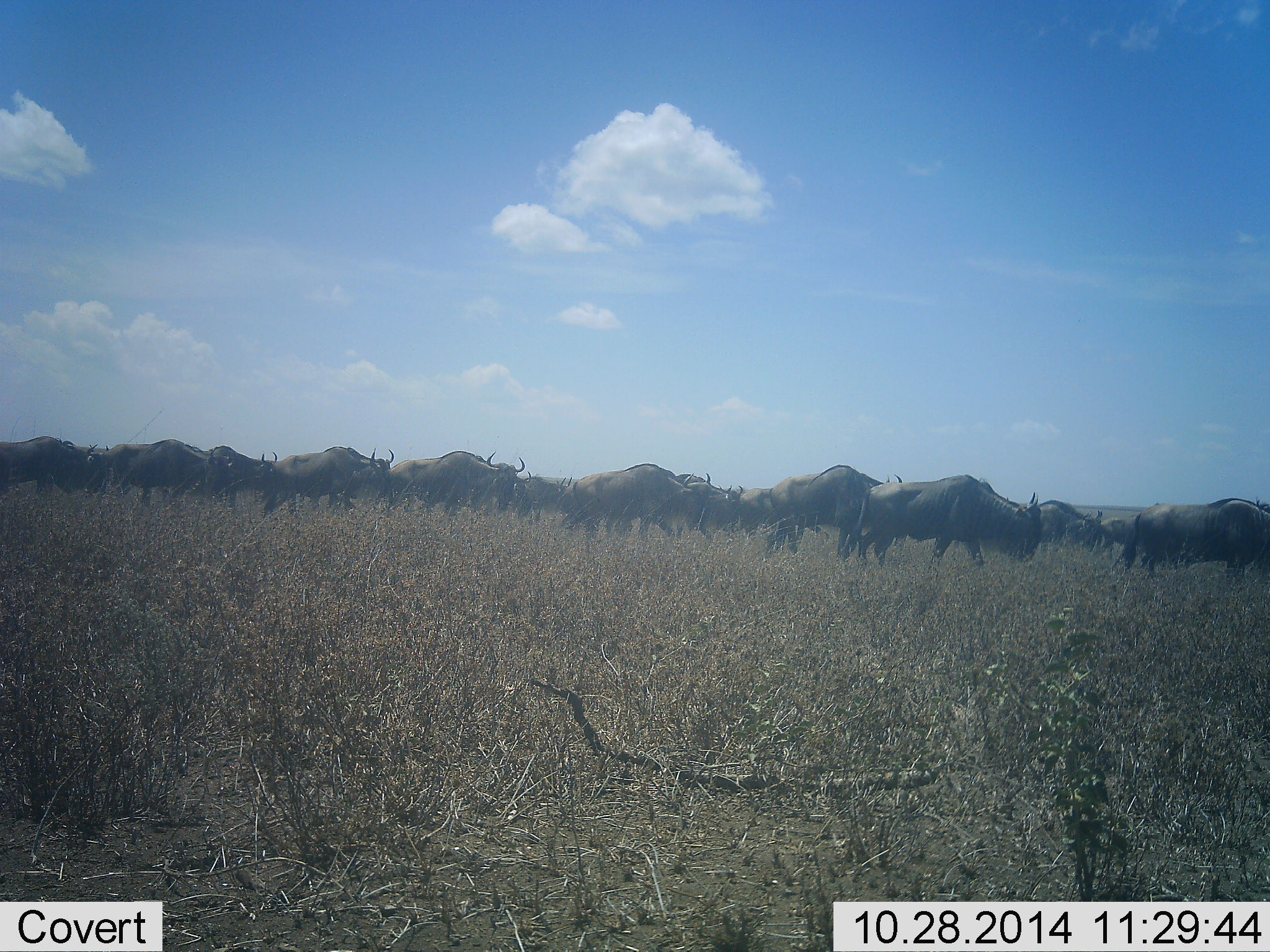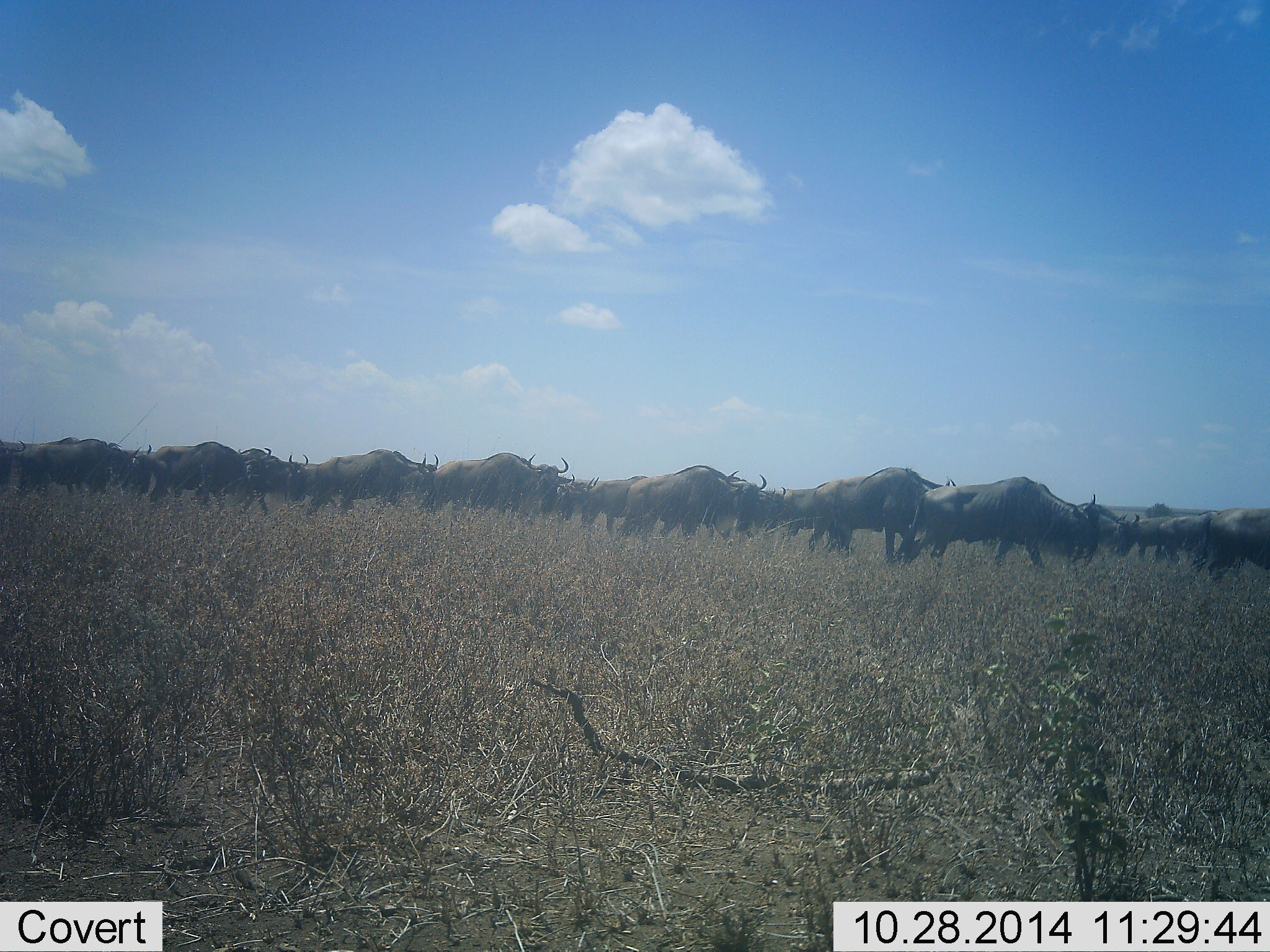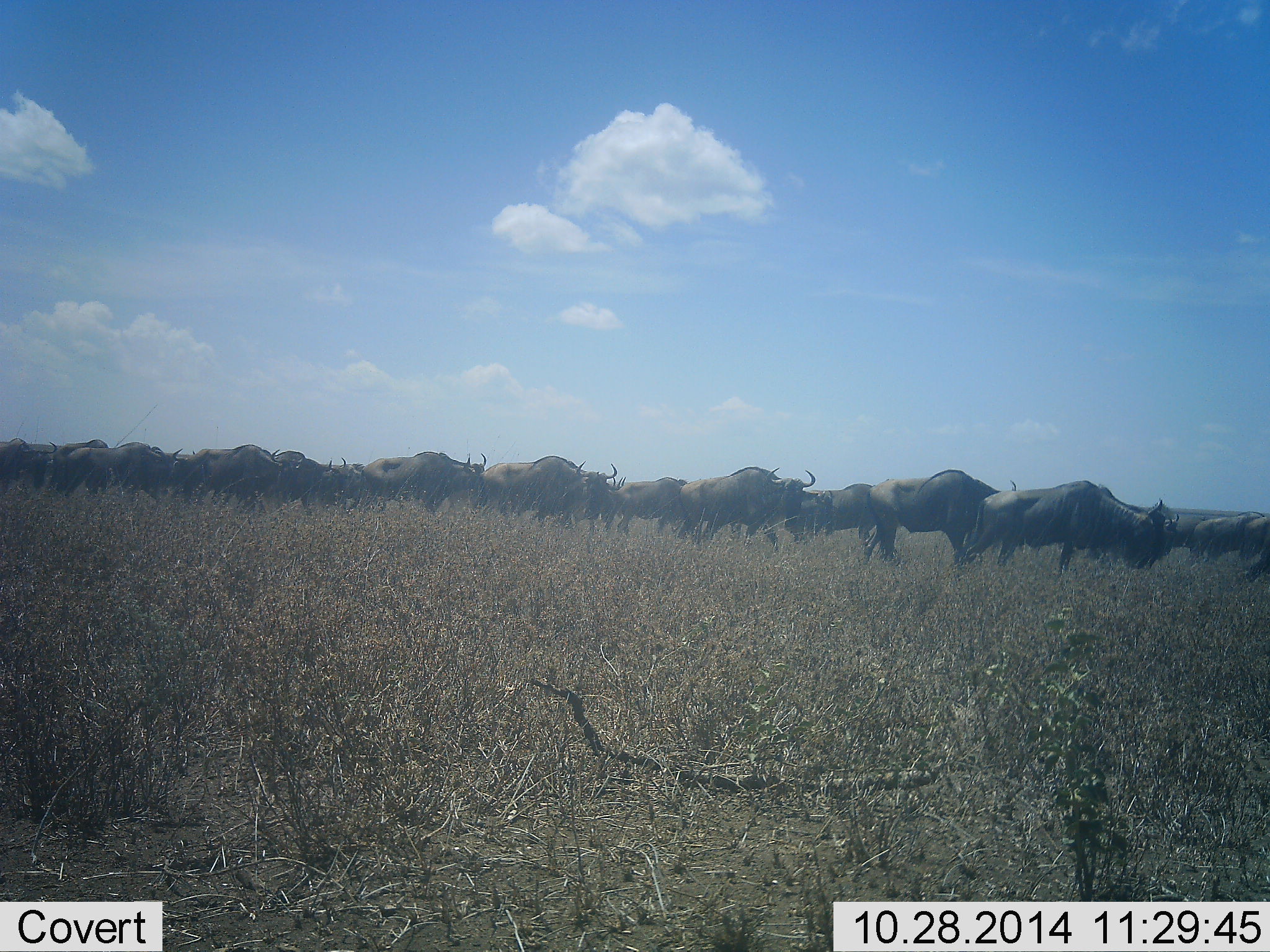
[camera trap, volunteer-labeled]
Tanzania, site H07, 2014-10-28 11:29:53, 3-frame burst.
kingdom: Animalia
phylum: Chordata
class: Mammalia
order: Artiodactyla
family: Bovidae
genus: Connochaetes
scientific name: Connochaetes taurinus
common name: blue wildebeest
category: wildebeest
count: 11-50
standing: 10%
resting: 0%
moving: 100%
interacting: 0%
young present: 0%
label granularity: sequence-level